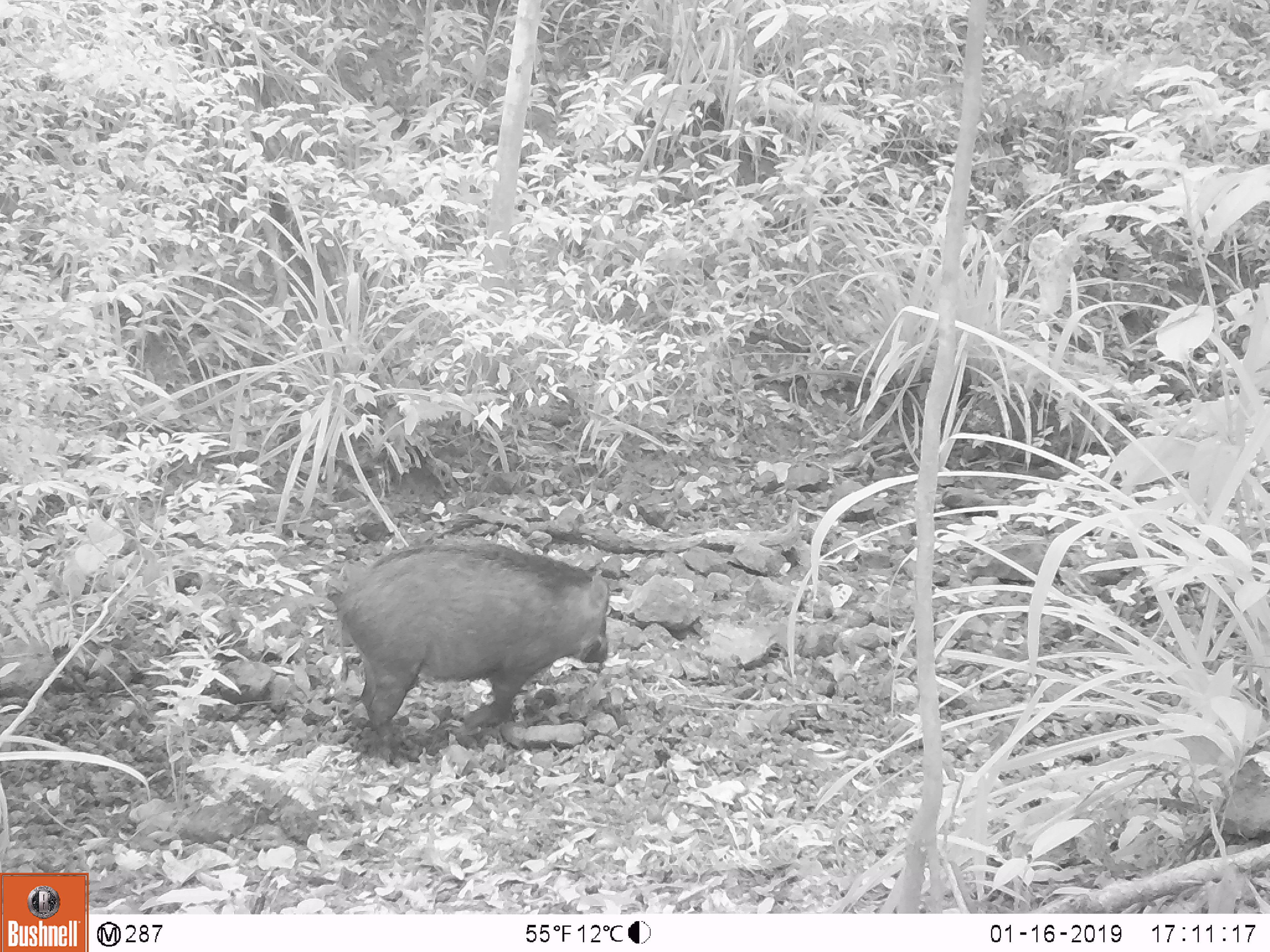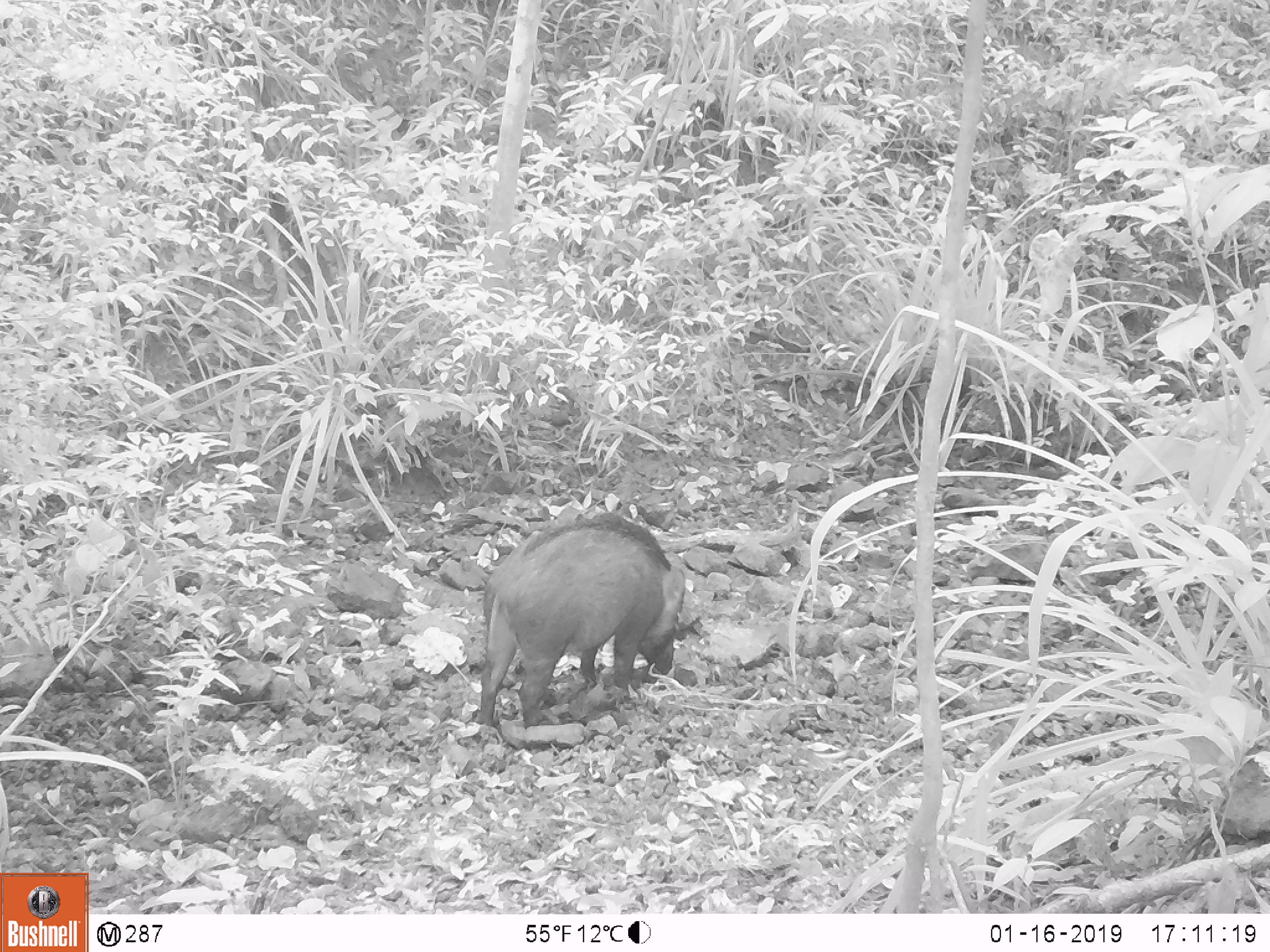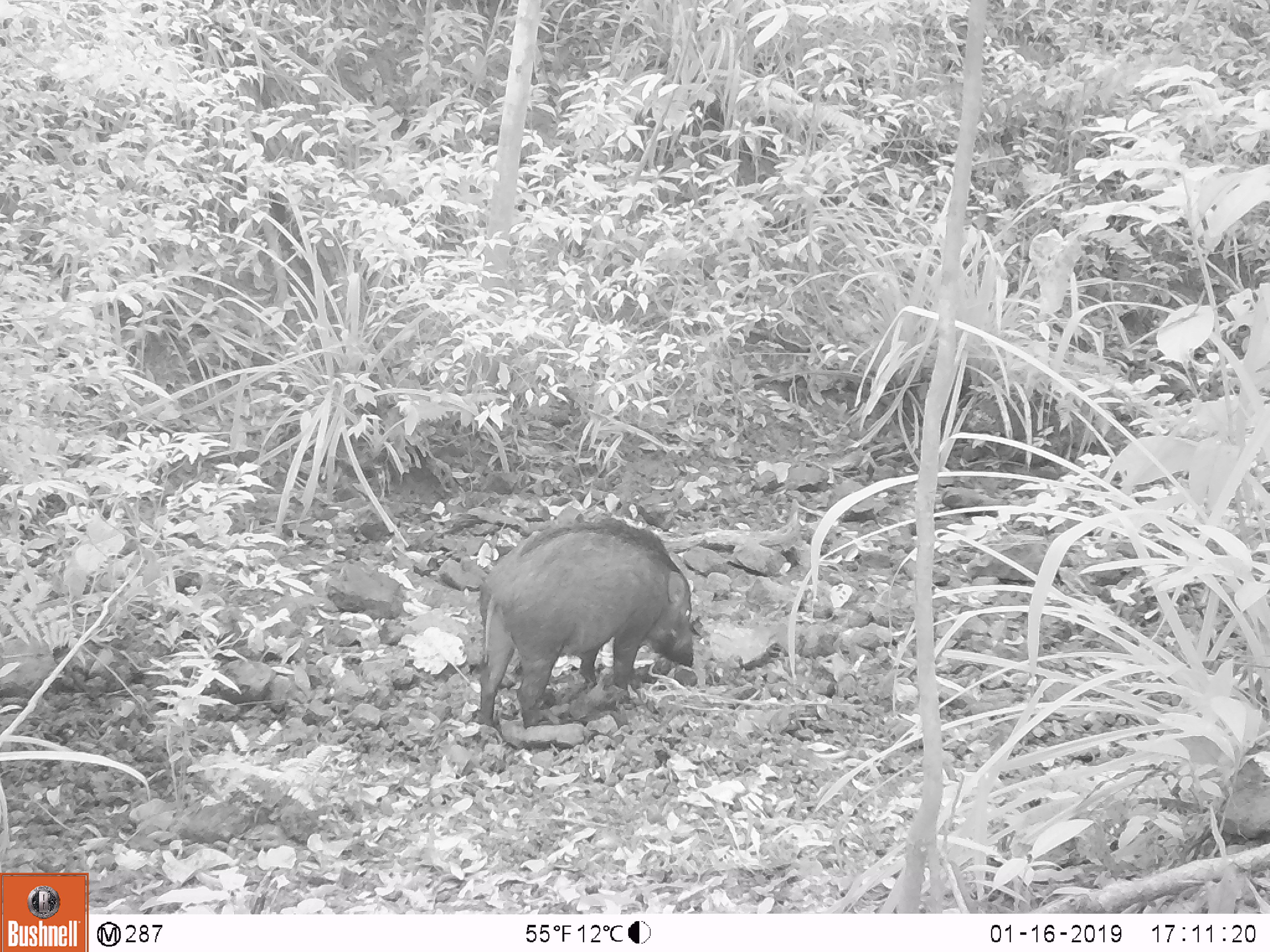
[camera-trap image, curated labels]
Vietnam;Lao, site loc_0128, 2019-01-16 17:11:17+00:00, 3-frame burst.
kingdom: Animalia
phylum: Chordata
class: Mammalia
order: Artiodactyla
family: Suidae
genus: Sus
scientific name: Sus scrofa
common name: eurasian wild pig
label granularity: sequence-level